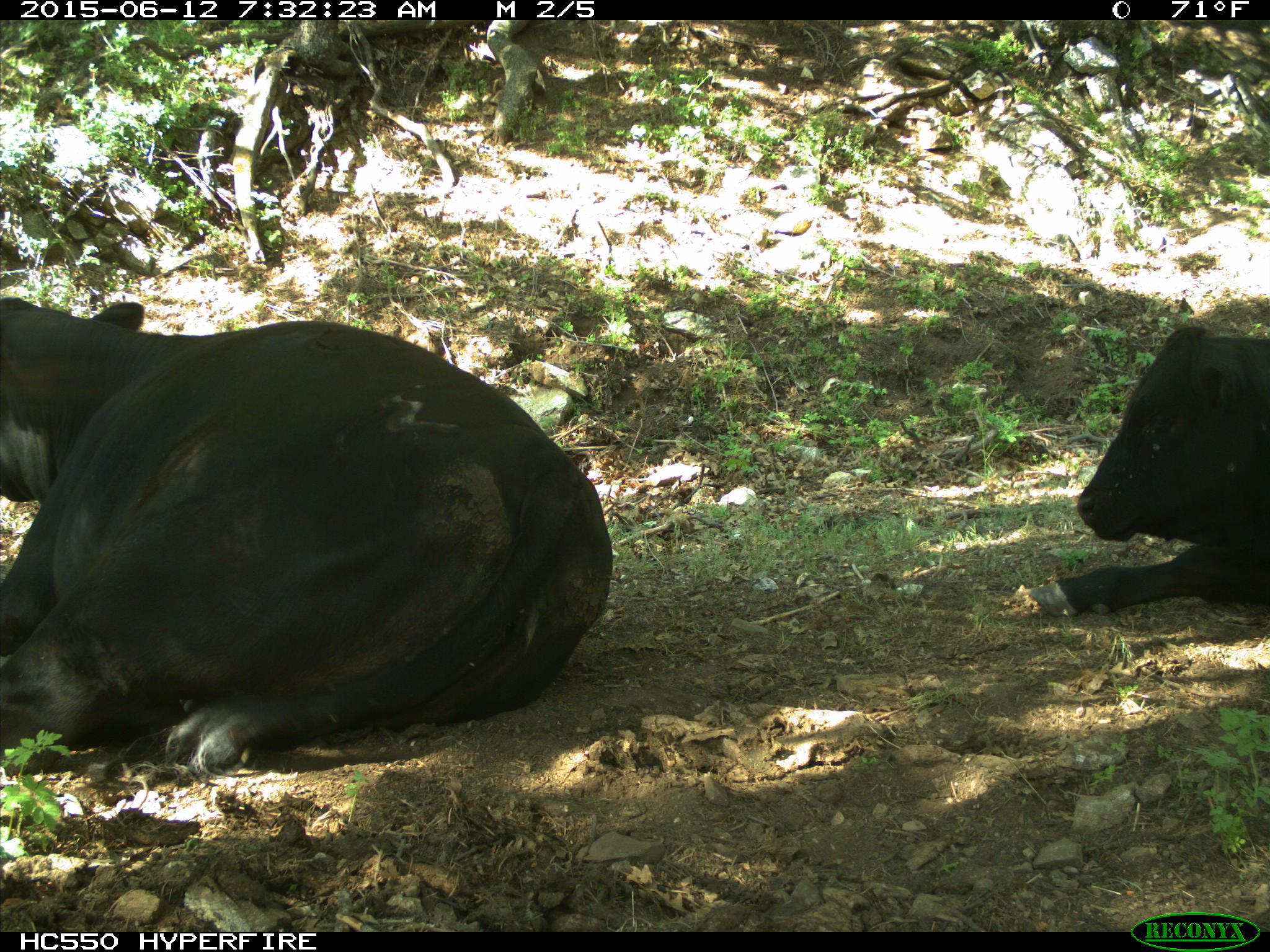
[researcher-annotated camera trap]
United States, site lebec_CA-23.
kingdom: Animalia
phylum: Chordata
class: Mammalia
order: Artiodactyla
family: Bovidae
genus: Bos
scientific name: Bos taurus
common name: domestic cow